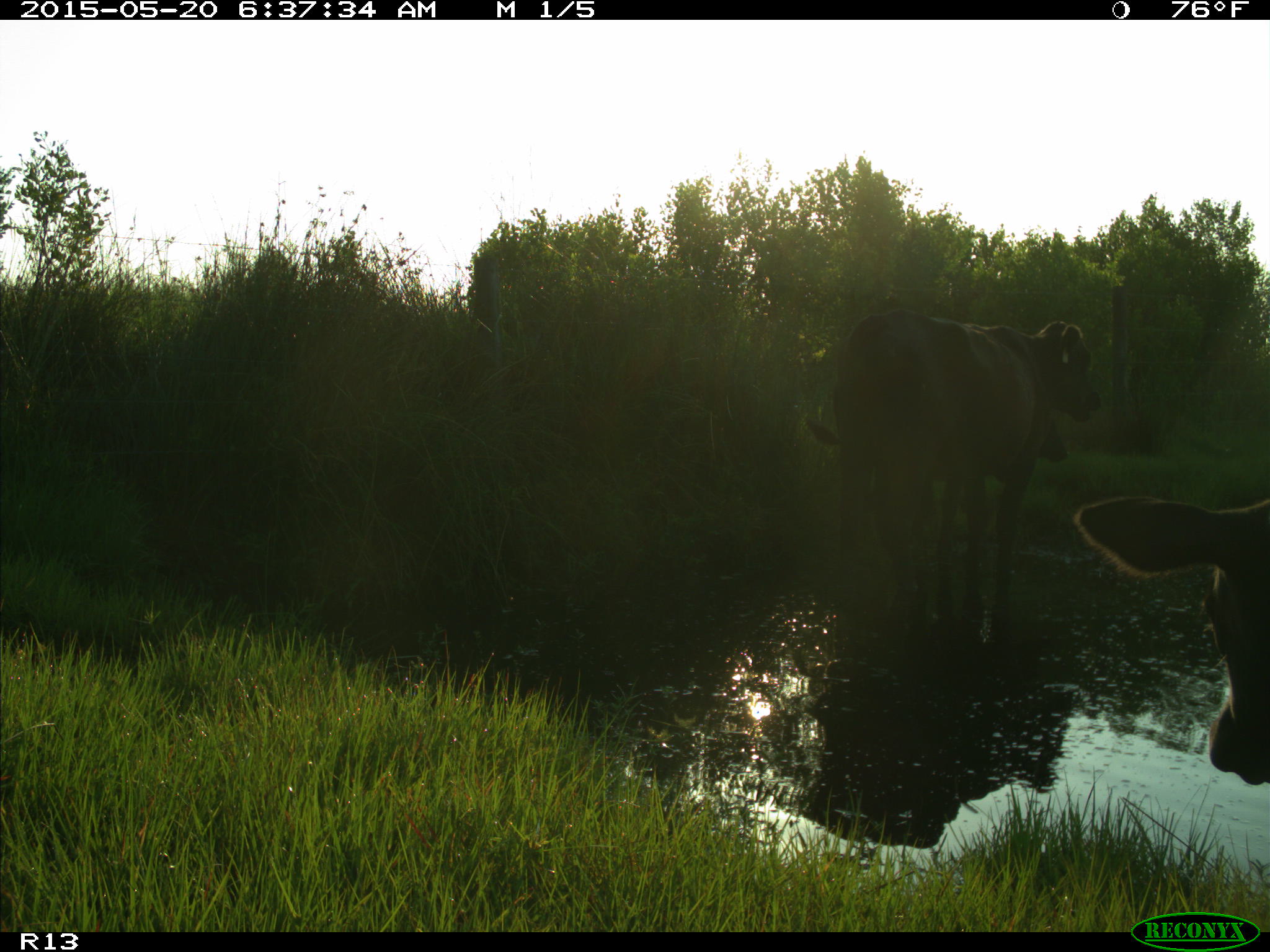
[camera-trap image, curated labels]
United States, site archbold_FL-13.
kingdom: Animalia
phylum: Chordata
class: Mammalia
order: Artiodactyla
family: Bovidae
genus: Bos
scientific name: Bos taurus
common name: domestic cow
Bos taurus (domestic cow).